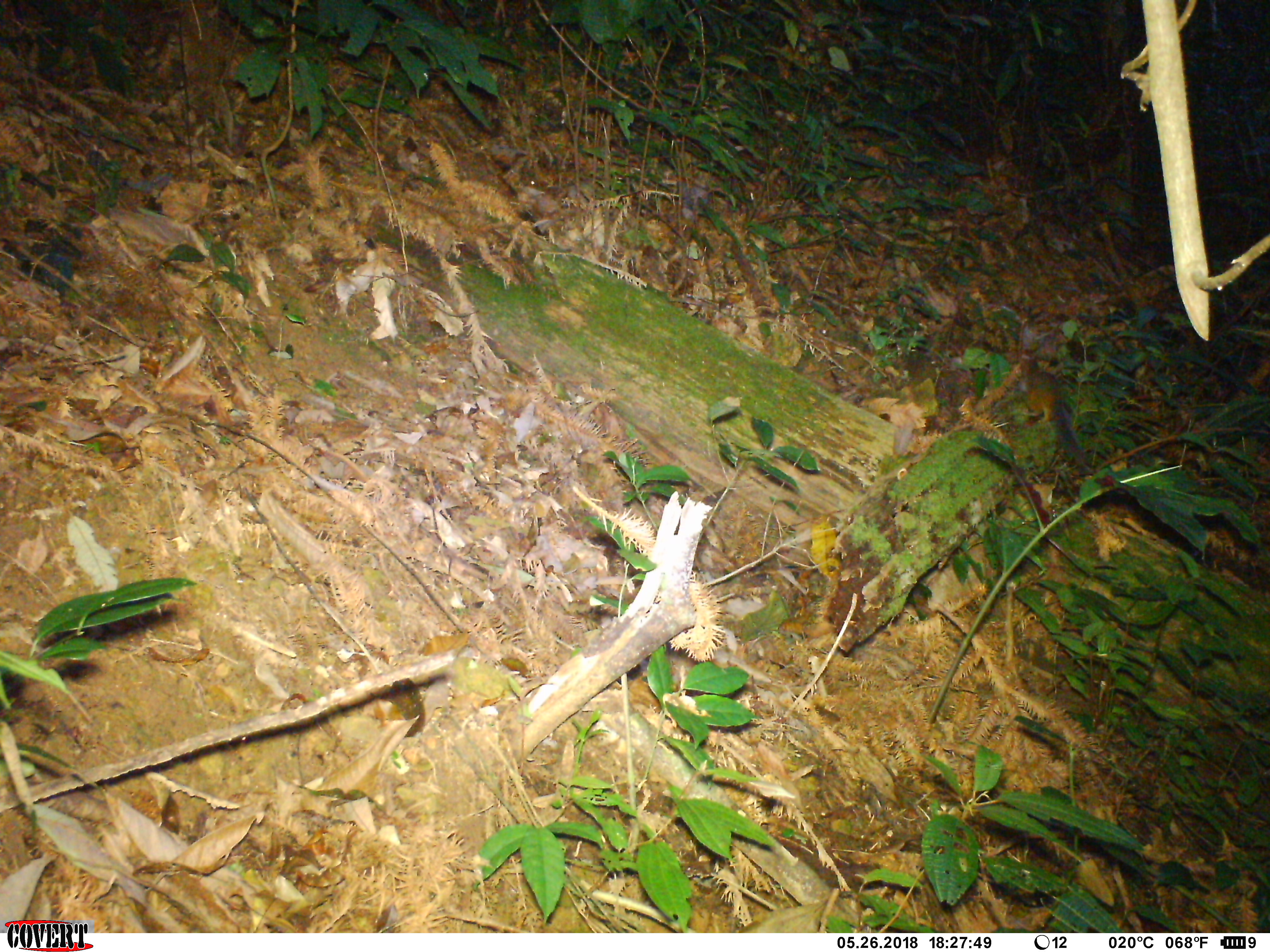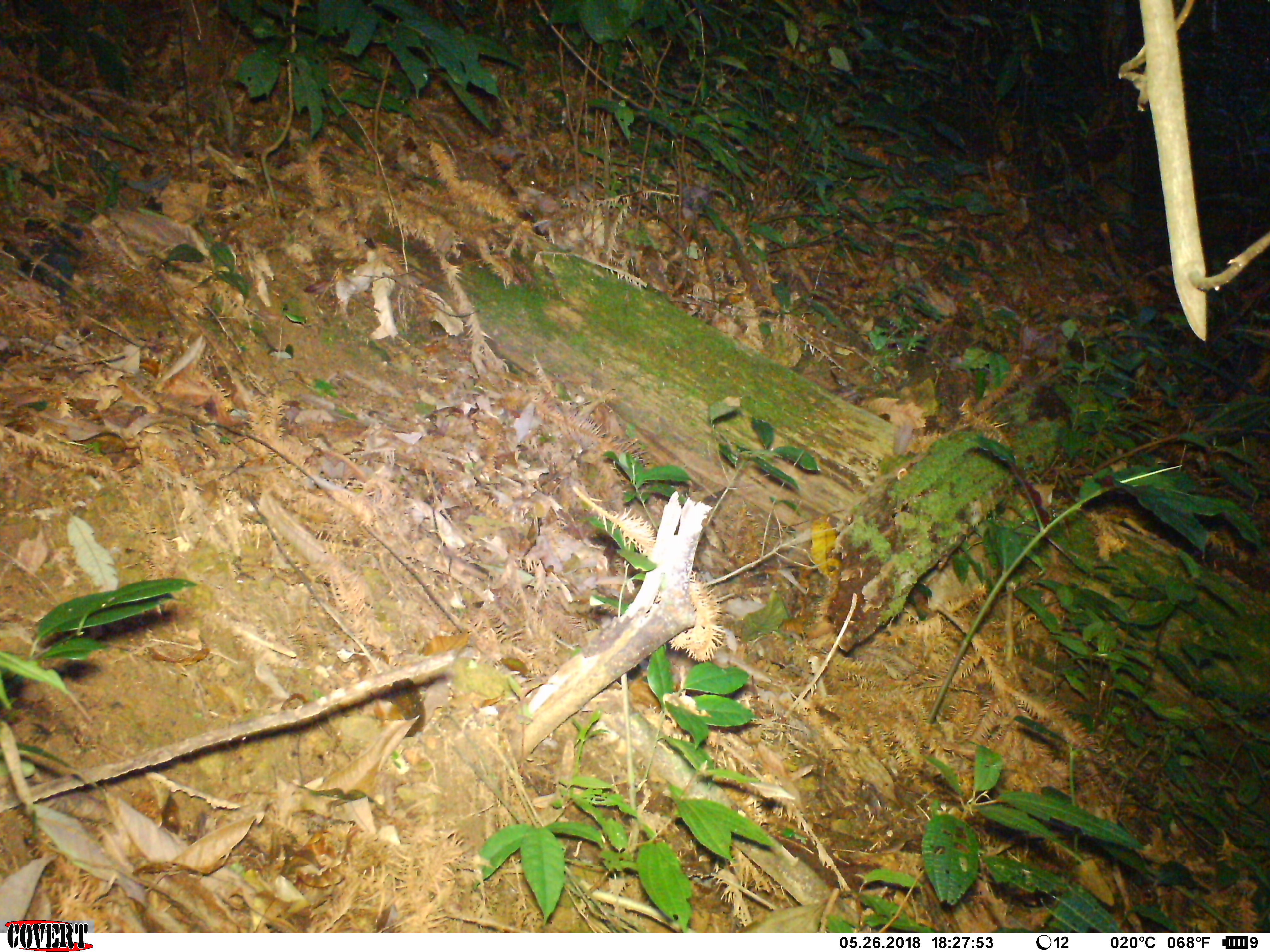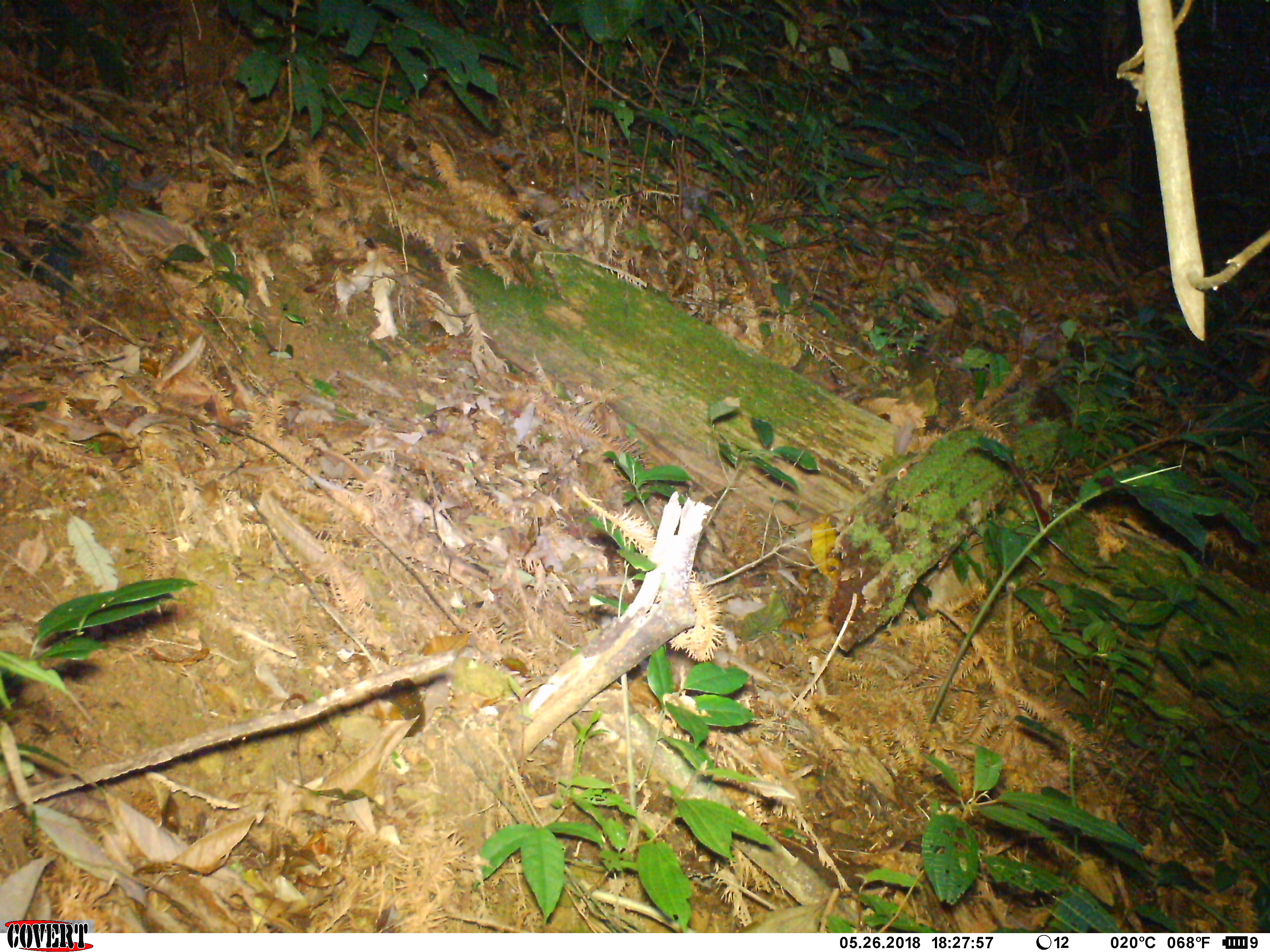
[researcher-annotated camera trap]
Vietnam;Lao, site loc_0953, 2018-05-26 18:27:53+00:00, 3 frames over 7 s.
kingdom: Animalia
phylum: Chordata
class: Mammalia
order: Rodentia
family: Sciuridae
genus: Dremomys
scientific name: Dremomys rufigenis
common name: red-cheeked squirrel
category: red cheeked squirrel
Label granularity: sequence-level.